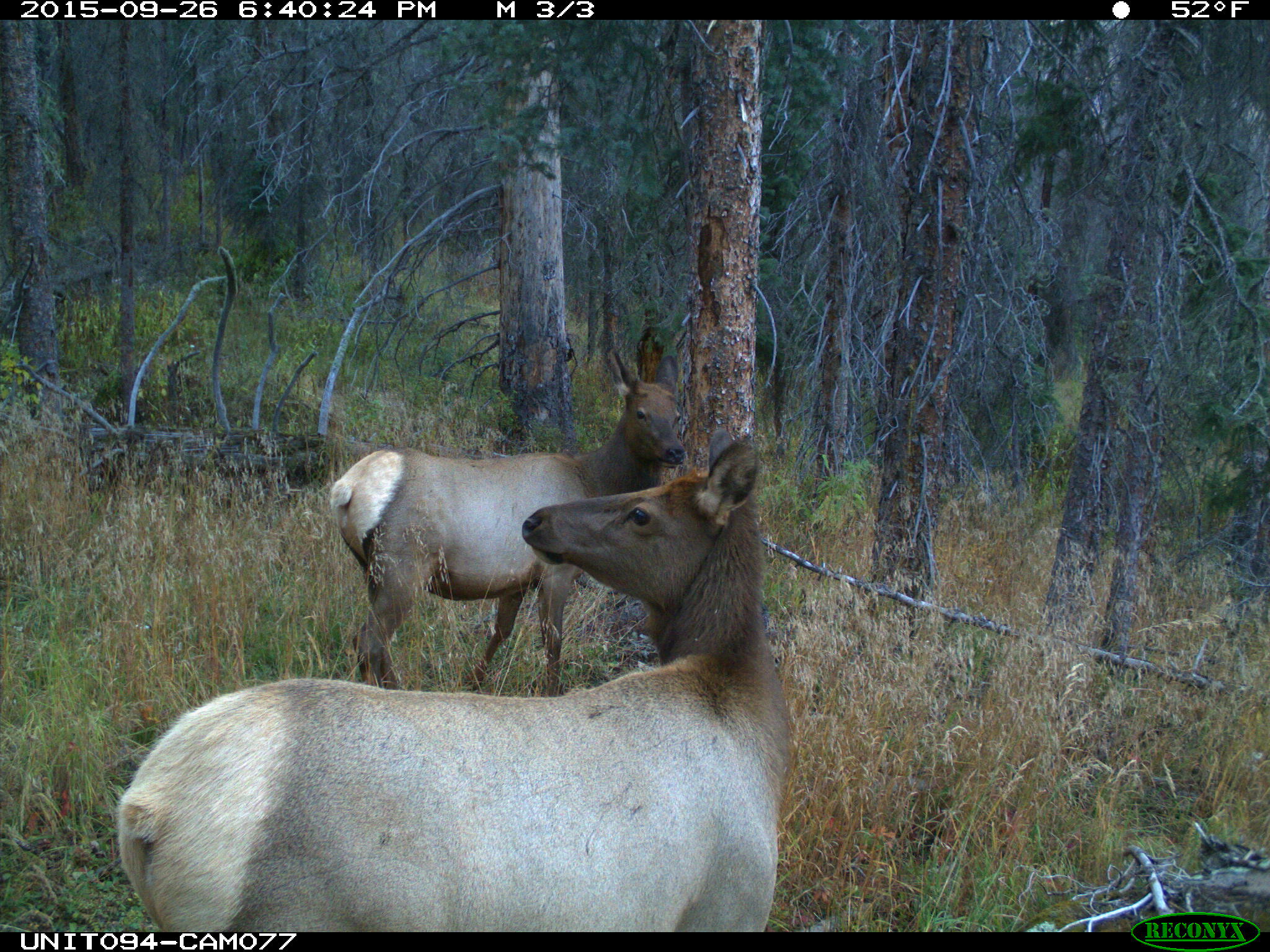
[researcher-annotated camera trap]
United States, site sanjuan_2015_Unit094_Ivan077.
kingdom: Animalia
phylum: Chordata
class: Mammalia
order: Artiodactyla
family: Cervidae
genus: Cervus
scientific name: Cervus elaphus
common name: red deer